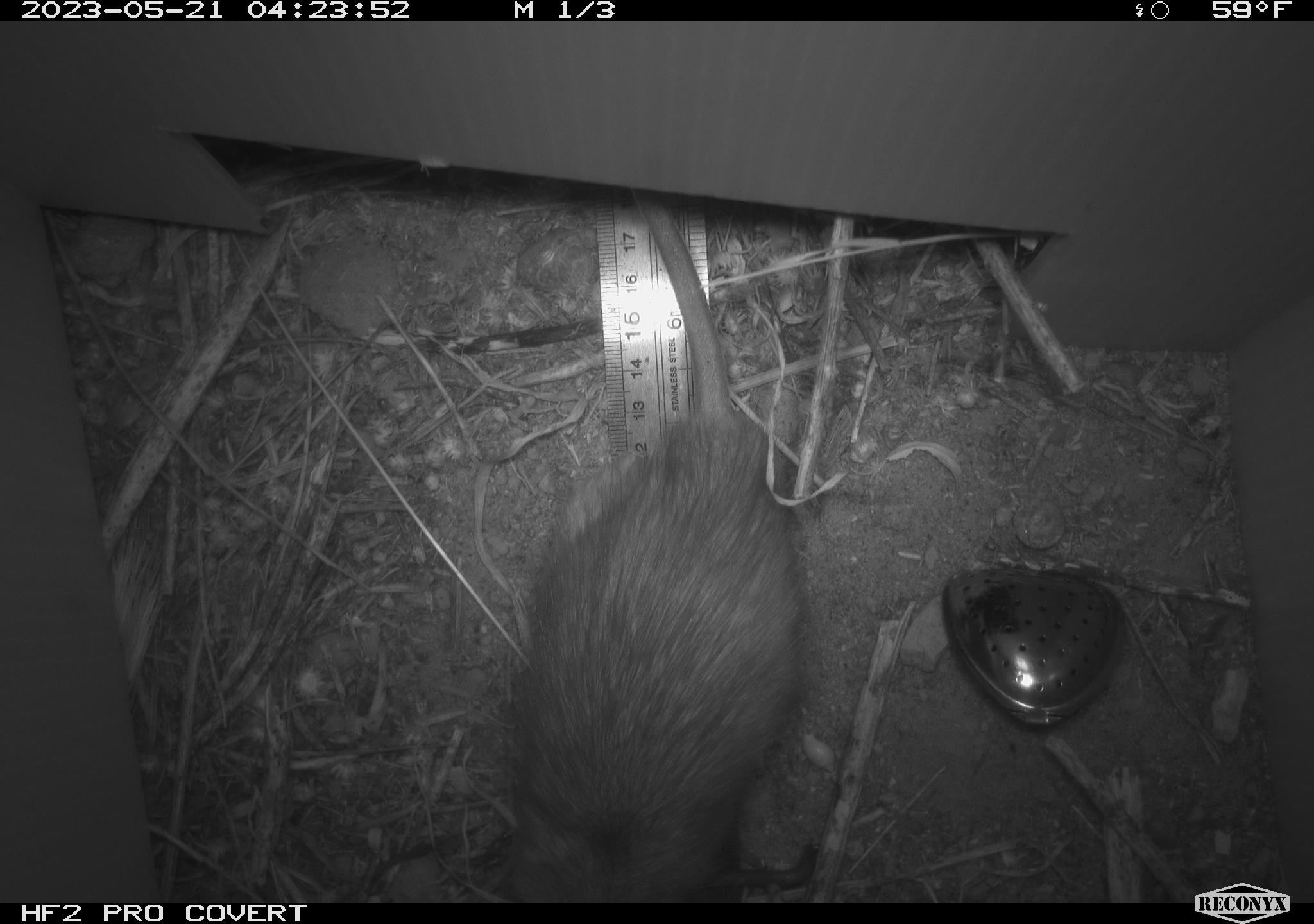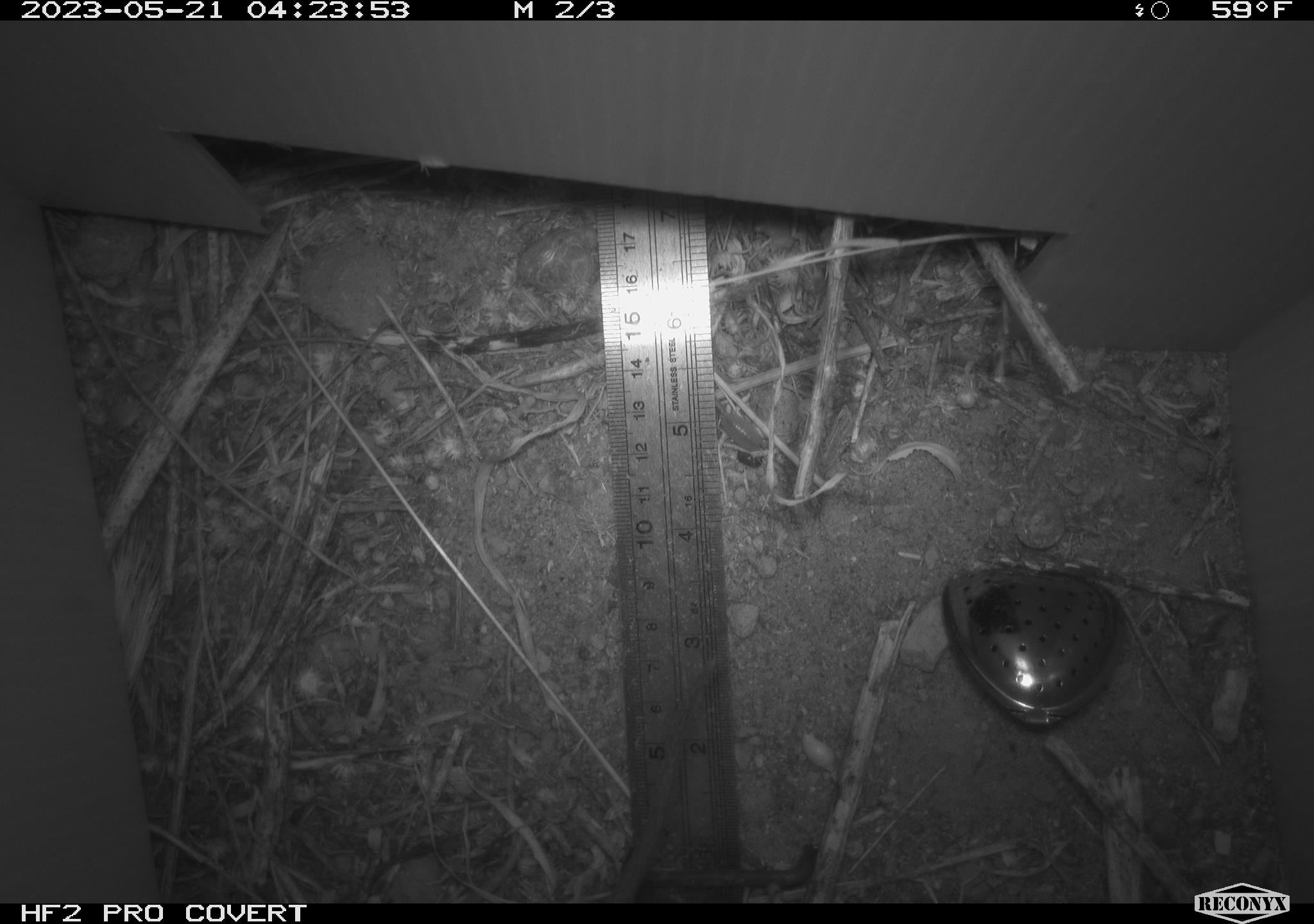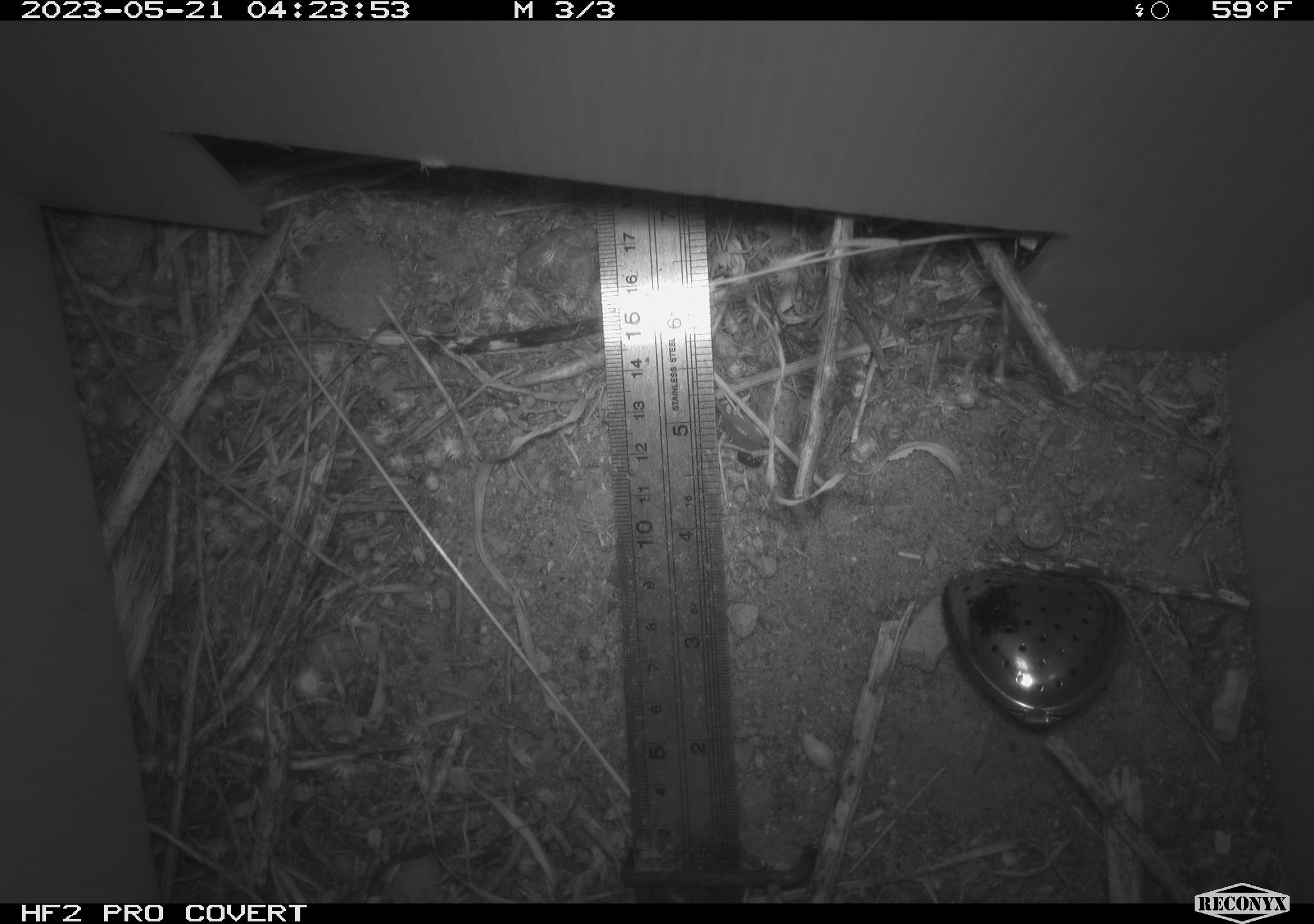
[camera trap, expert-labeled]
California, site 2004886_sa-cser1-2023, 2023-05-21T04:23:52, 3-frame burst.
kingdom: Animalia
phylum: Chordata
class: Mammalia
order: Rodentia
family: Muridae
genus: Rattus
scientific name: Rattus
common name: rat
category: rattus species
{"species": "rattus species (rat) (Rattus)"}